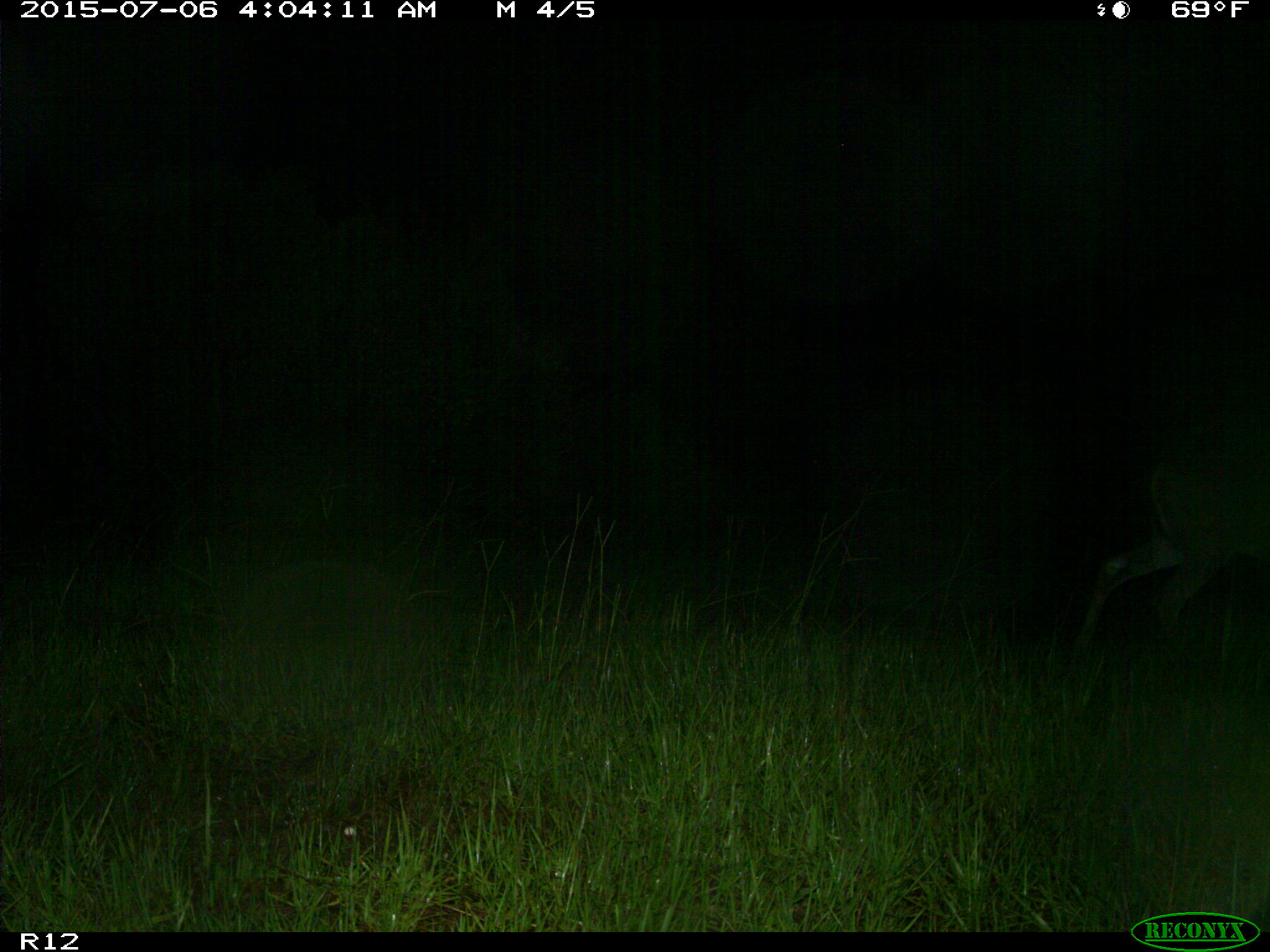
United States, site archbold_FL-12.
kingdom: Animalia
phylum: Chordata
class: Mammalia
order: Artiodactyla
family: Cervidae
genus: Odocoileus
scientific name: Odocoileus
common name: deer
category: unidentified deer